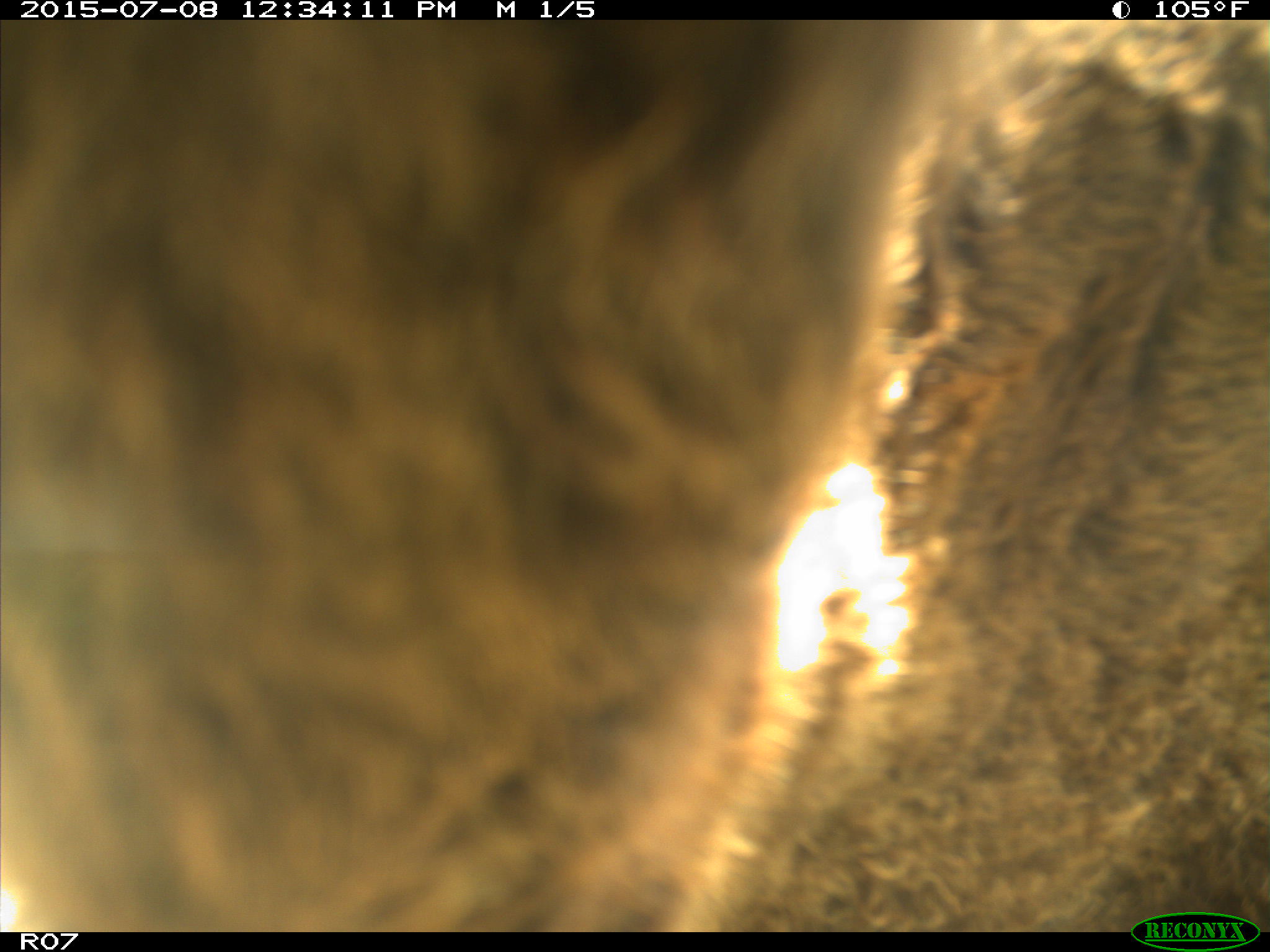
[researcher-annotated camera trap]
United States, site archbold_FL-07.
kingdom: Animalia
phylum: Chordata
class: Mammalia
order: Artiodactyla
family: Bovidae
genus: Bos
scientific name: Bos taurus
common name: domestic cow